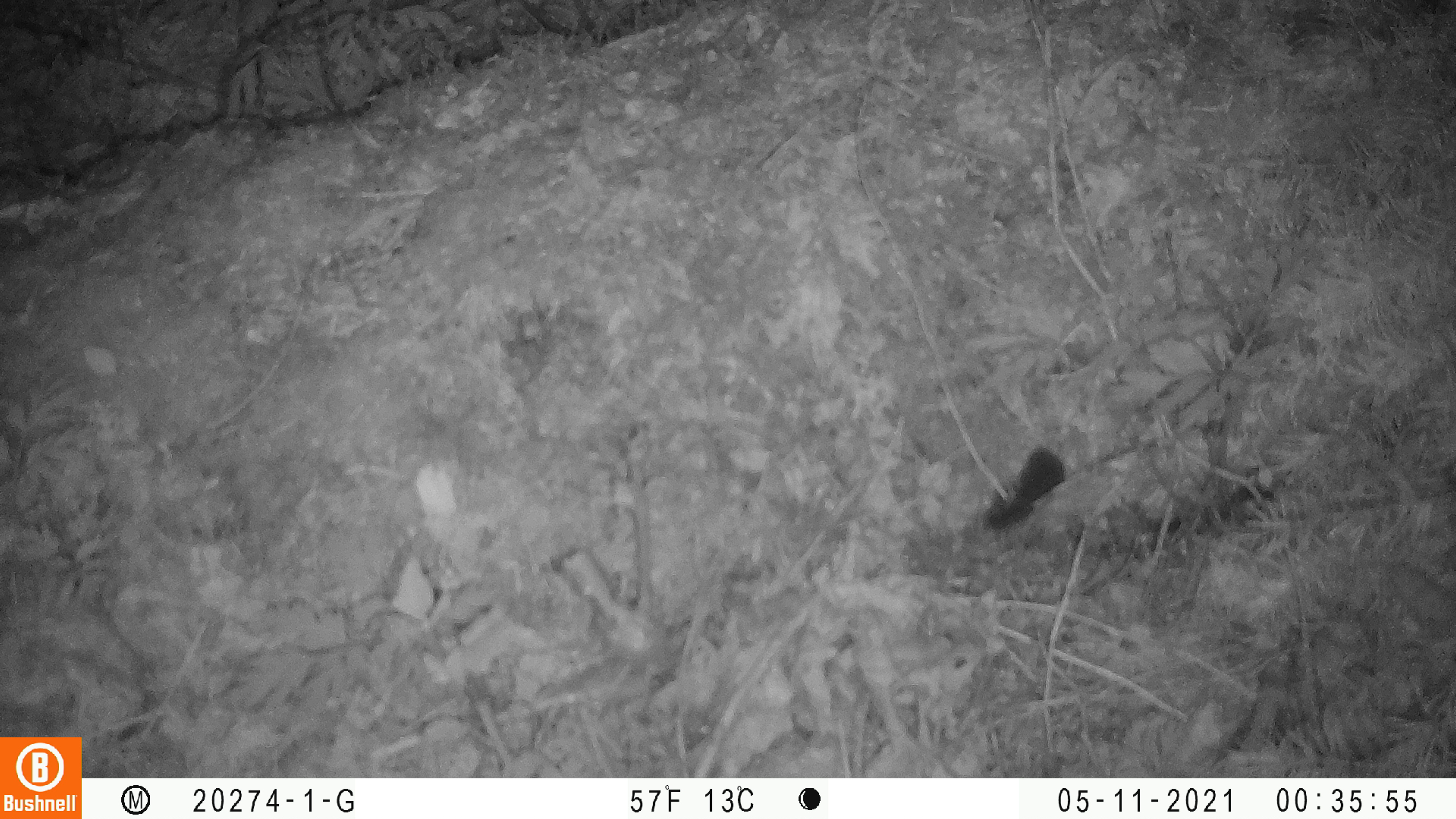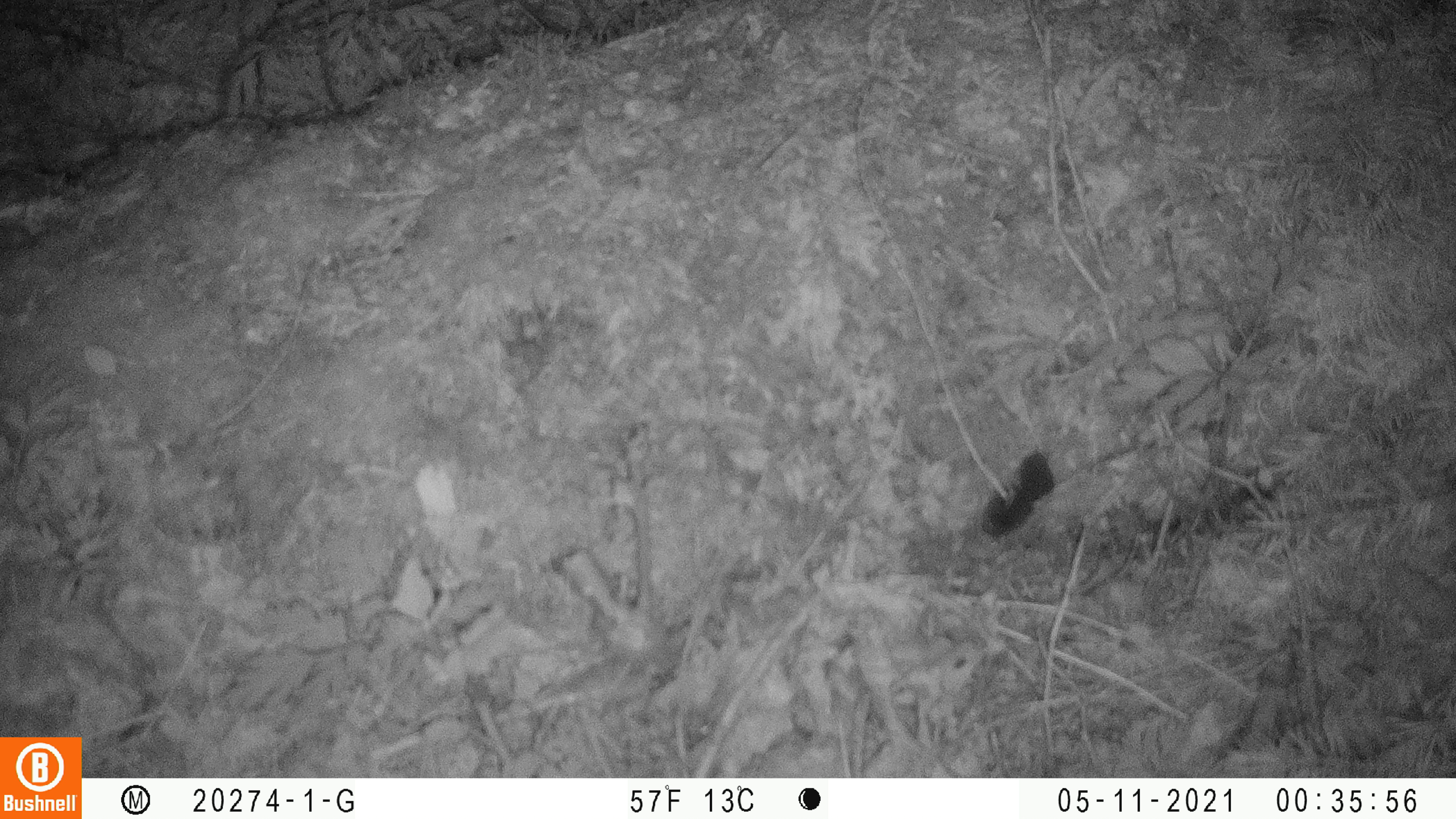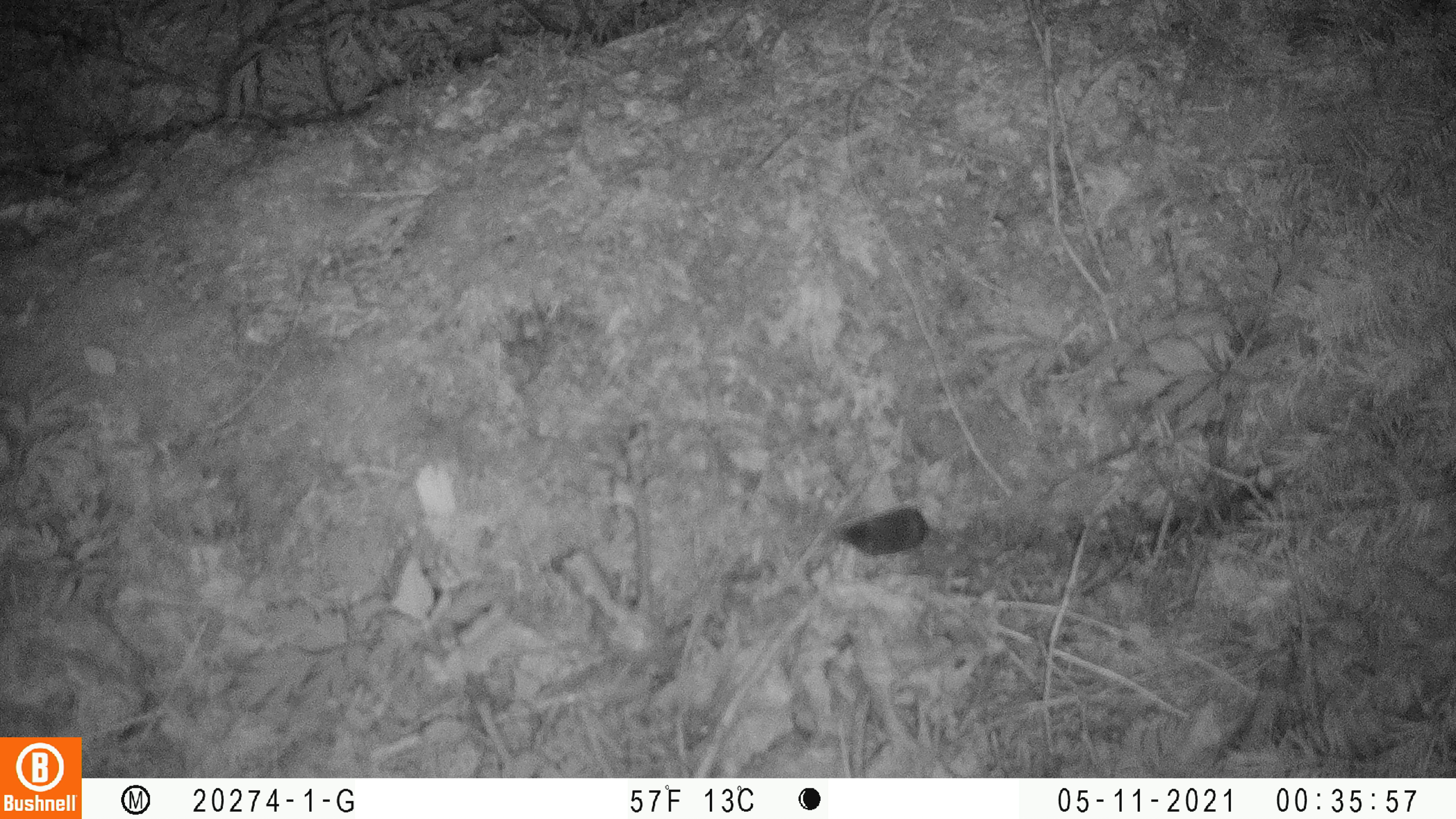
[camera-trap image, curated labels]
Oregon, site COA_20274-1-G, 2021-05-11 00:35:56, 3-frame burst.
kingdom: Animalia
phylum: Chordata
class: Mammalia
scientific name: Mammalia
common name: small mammal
Small mammal (Mammalia).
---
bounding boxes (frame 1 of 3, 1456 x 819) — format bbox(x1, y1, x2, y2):
small mammal: bbox(981, 438, 1069, 537)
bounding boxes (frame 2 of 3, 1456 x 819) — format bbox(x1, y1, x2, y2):
small mammal: bbox(977, 435, 1058, 544)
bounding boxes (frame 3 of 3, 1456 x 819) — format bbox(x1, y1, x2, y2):
small mammal: bbox(827, 504, 930, 564)